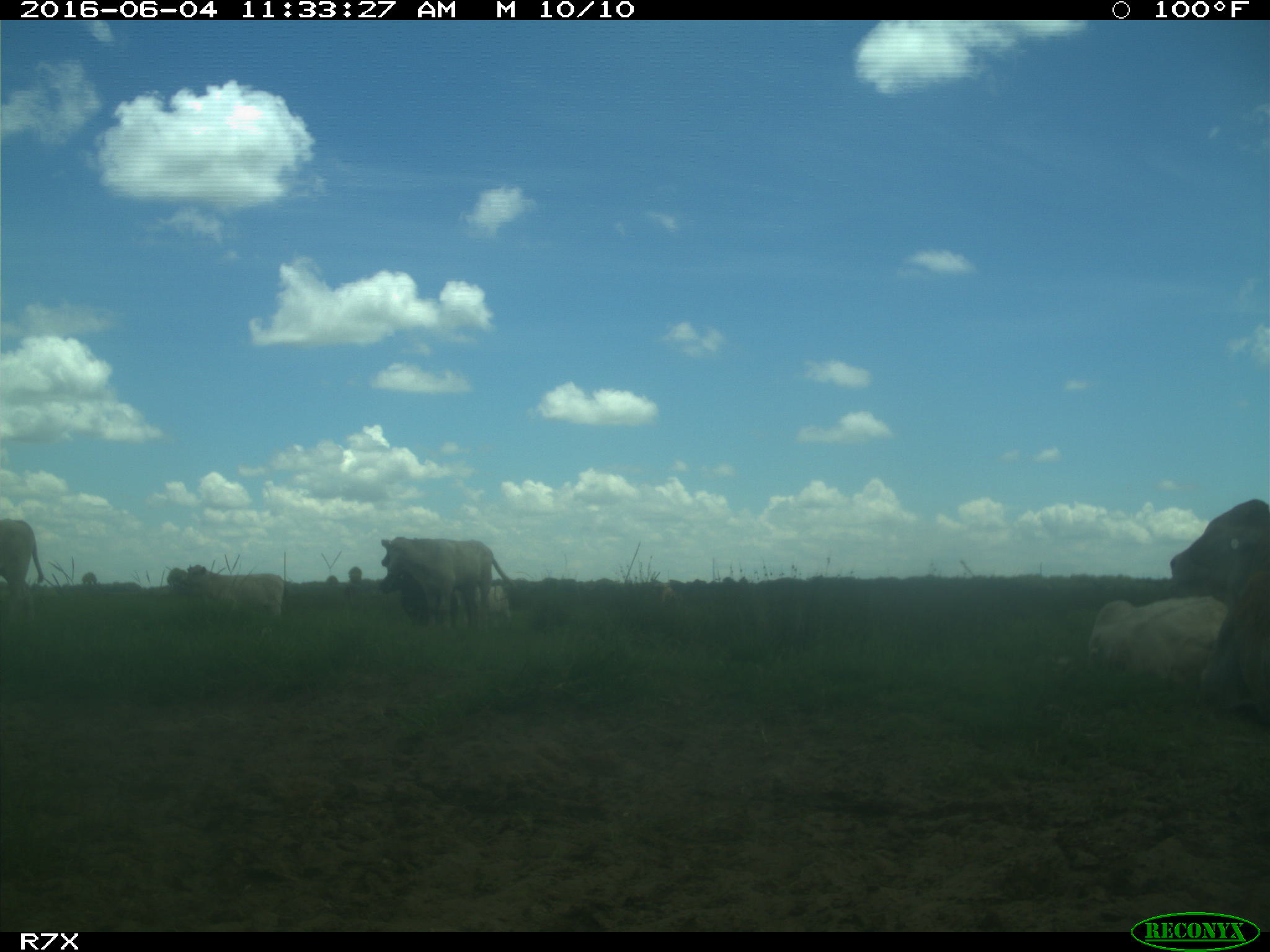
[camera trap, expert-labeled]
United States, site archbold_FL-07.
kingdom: Animalia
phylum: Chordata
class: Mammalia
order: Artiodactyla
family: Bovidae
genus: Bos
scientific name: Bos taurus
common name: domestic cow